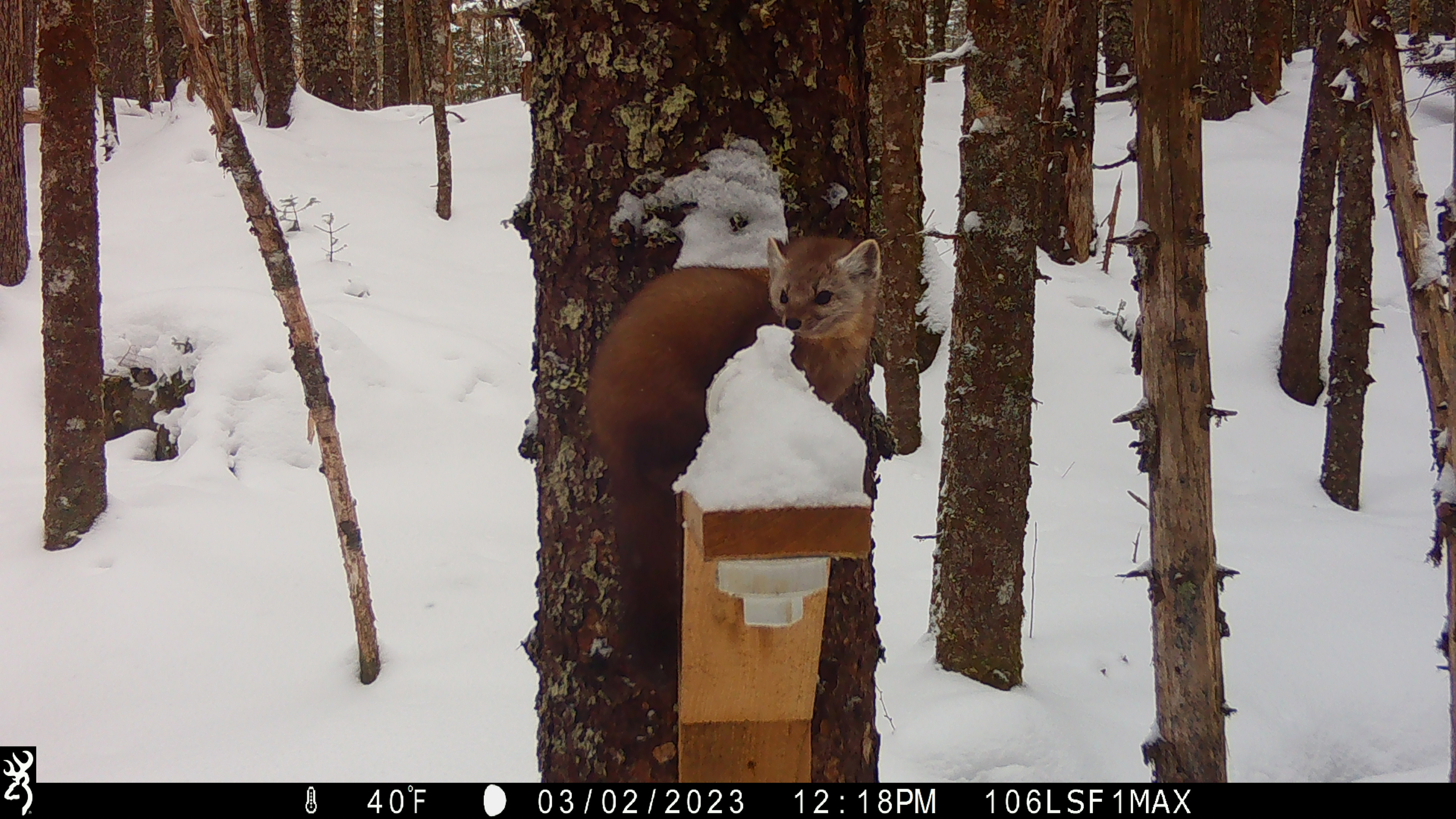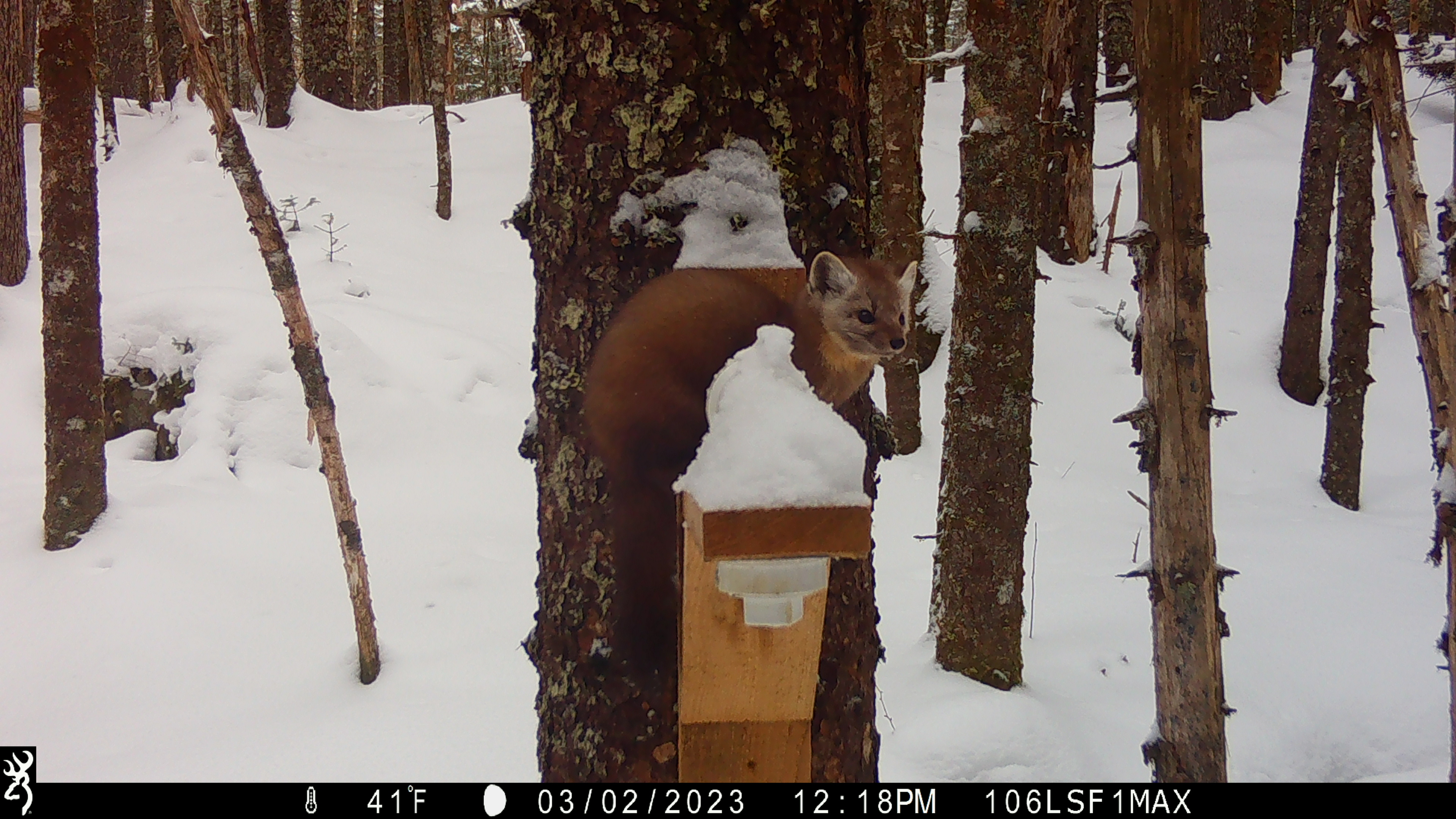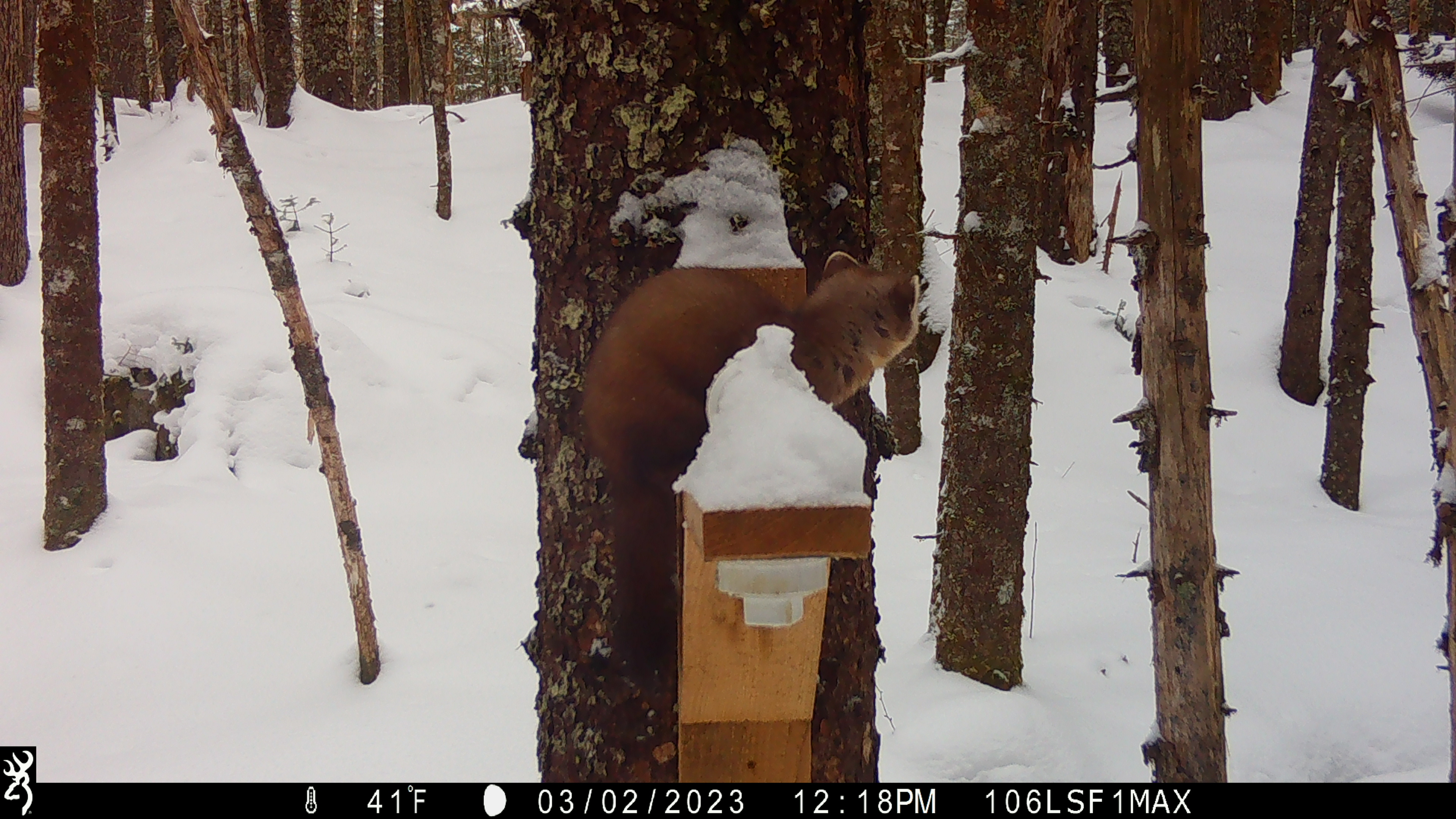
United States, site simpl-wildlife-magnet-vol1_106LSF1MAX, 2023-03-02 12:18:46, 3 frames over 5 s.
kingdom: Animalia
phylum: Chordata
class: Mammalia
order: Carnivora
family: Mustelidae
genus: Martes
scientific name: Martes americana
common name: american marten